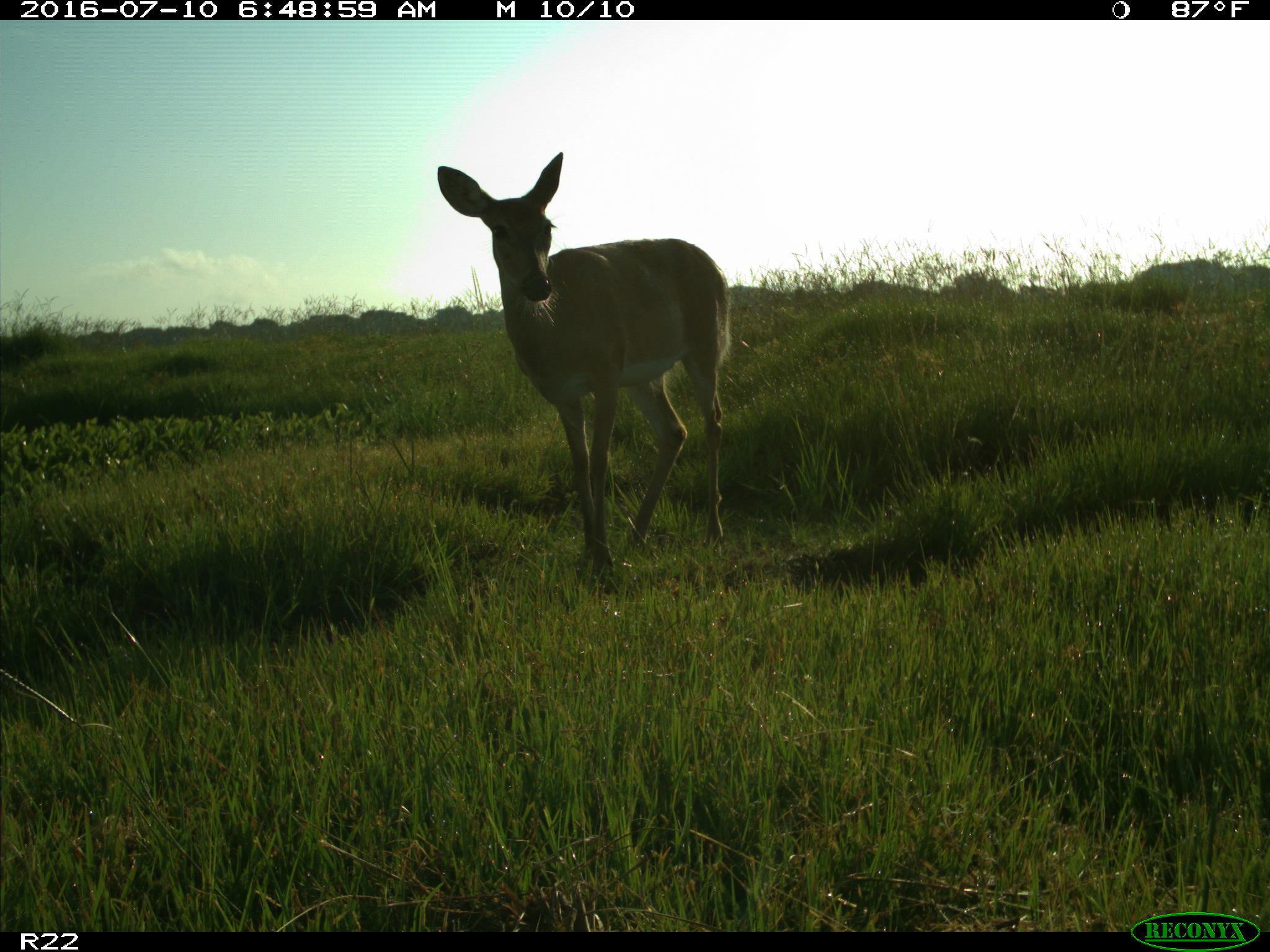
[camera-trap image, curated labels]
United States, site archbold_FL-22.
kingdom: Animalia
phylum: Chordata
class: Mammalia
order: Artiodactyla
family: Cervidae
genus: Odocoileus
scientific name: Odocoileus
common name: deer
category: unidentified deer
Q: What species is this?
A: Unidentified deer (deer) (Odocoileus).